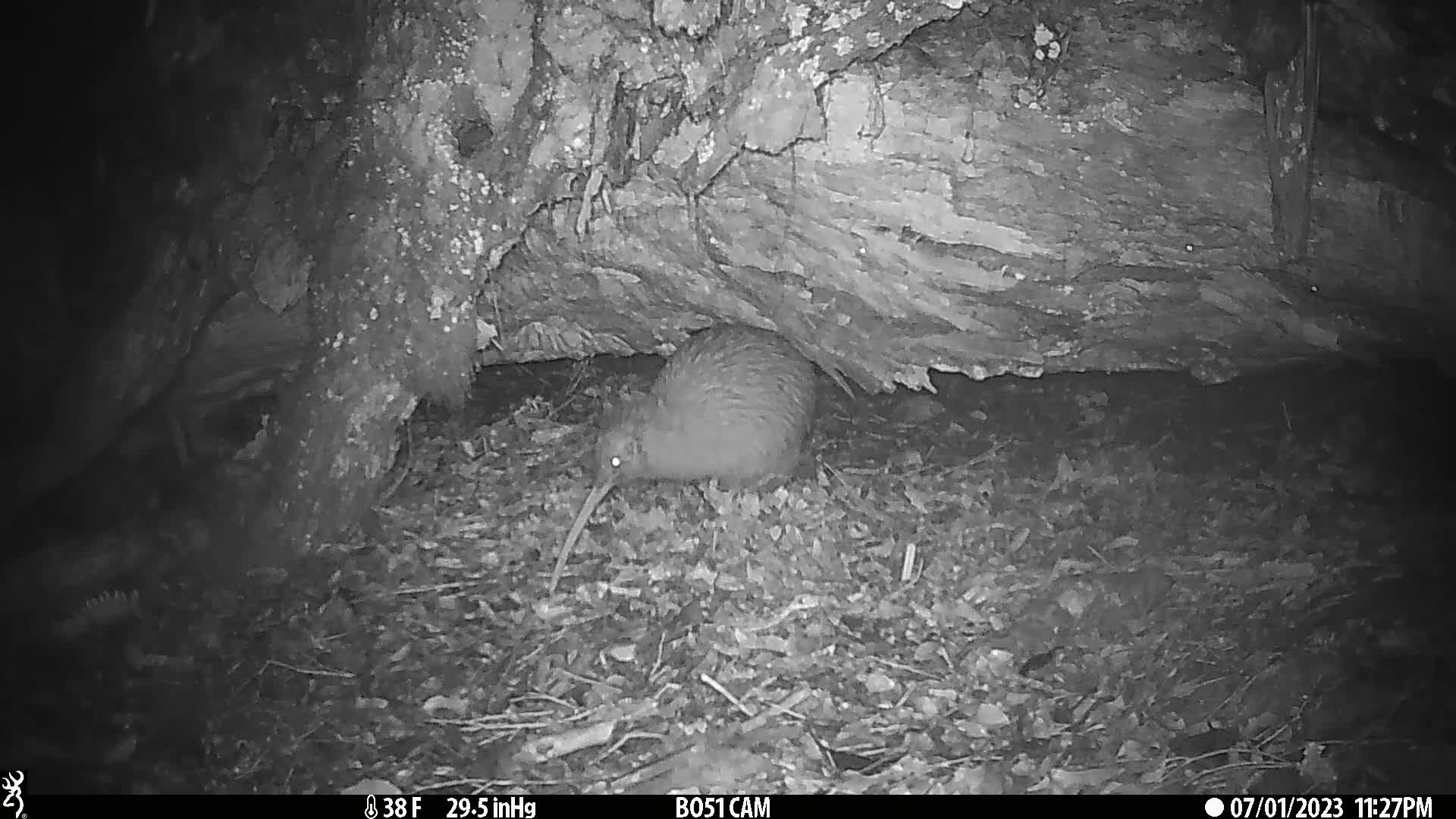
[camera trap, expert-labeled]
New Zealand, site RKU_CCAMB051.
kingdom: Animalia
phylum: Chordata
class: Aves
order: Apterygiformes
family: Apterygidae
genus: Apteryx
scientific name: Apteryx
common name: kiwi